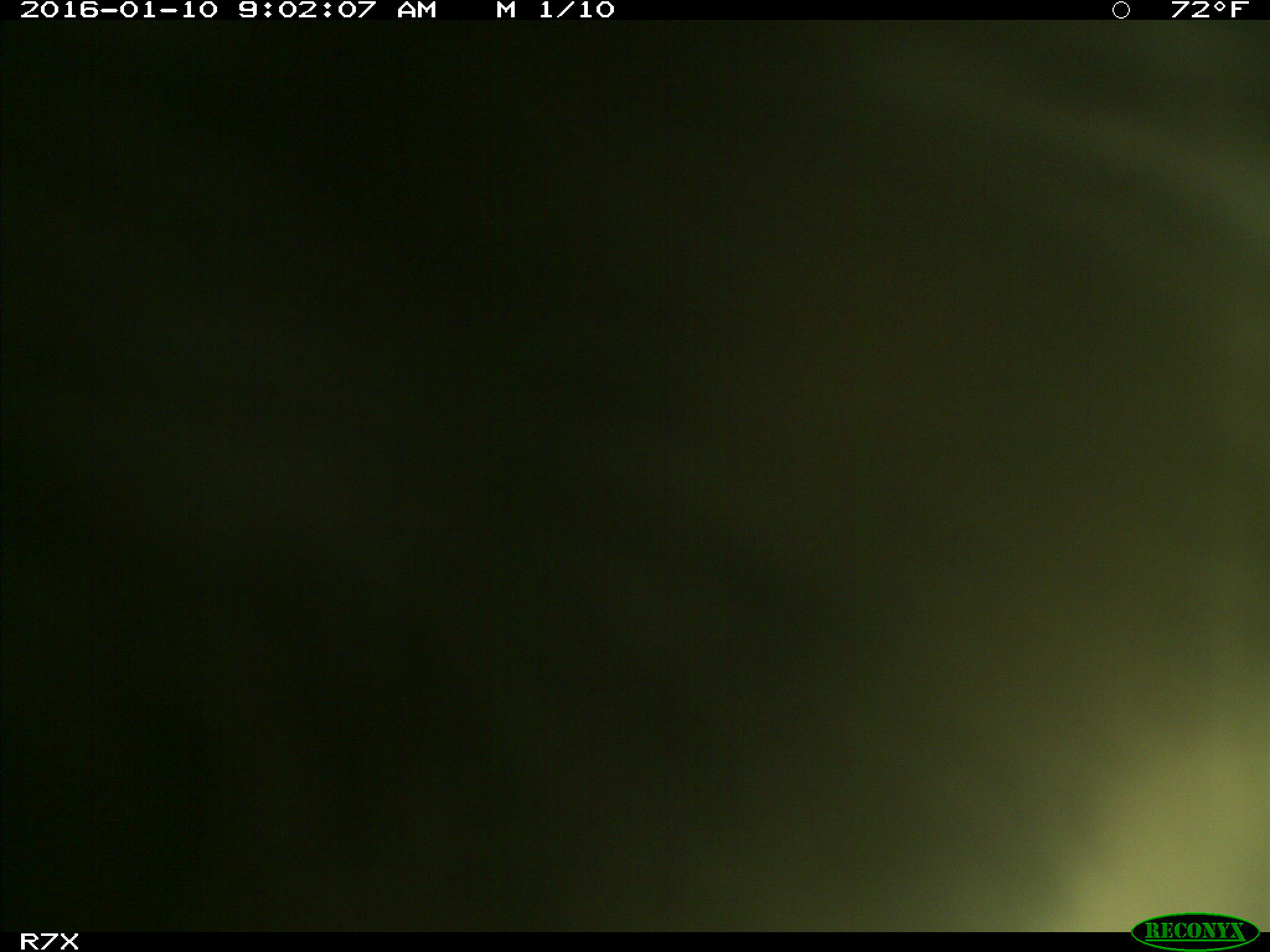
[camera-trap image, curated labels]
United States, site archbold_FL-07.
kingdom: Animalia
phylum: Chordata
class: Mammalia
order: Artiodactyla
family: Bovidae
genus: Bos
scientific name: Bos taurus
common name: domestic cow